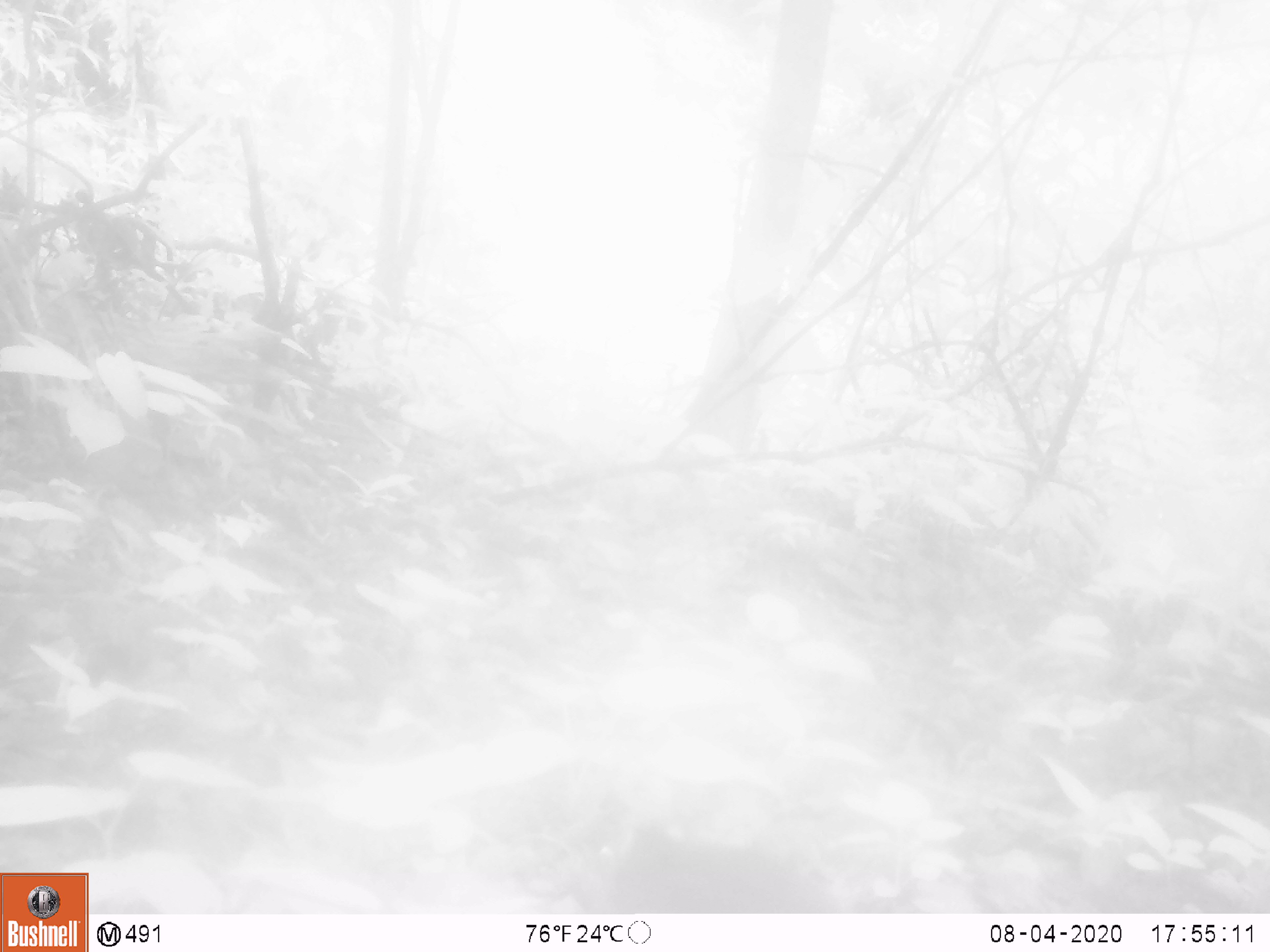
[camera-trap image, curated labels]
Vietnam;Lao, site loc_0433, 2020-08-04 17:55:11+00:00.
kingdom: Animalia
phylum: Chordata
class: Mammalia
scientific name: Mammalia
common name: mammal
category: unidentified small mammal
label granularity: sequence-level